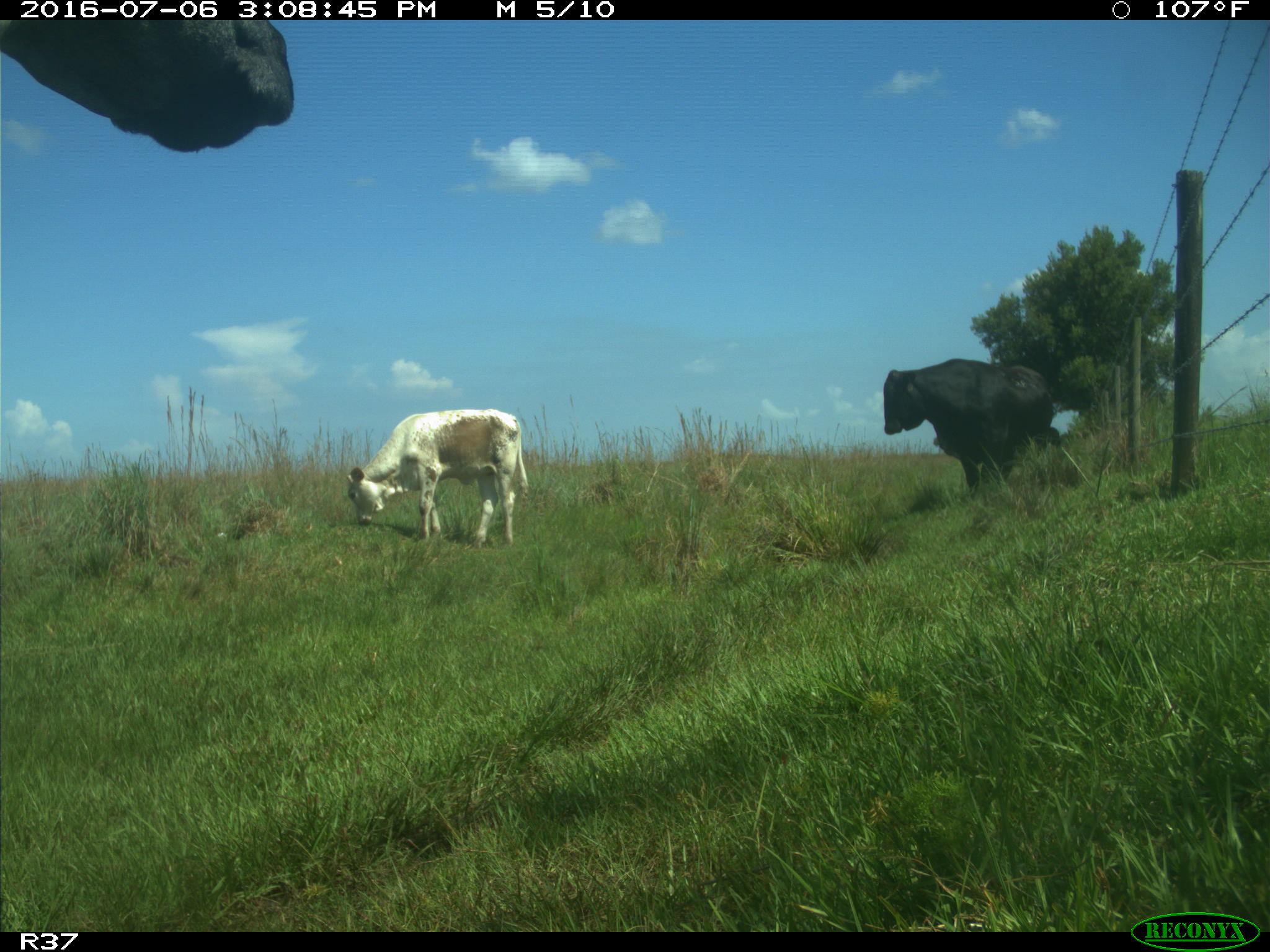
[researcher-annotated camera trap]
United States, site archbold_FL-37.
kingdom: Animalia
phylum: Chordata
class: Mammalia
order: Artiodactyla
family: Bovidae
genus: Bos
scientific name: Bos taurus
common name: domestic cow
Bos taurus (domestic cow).